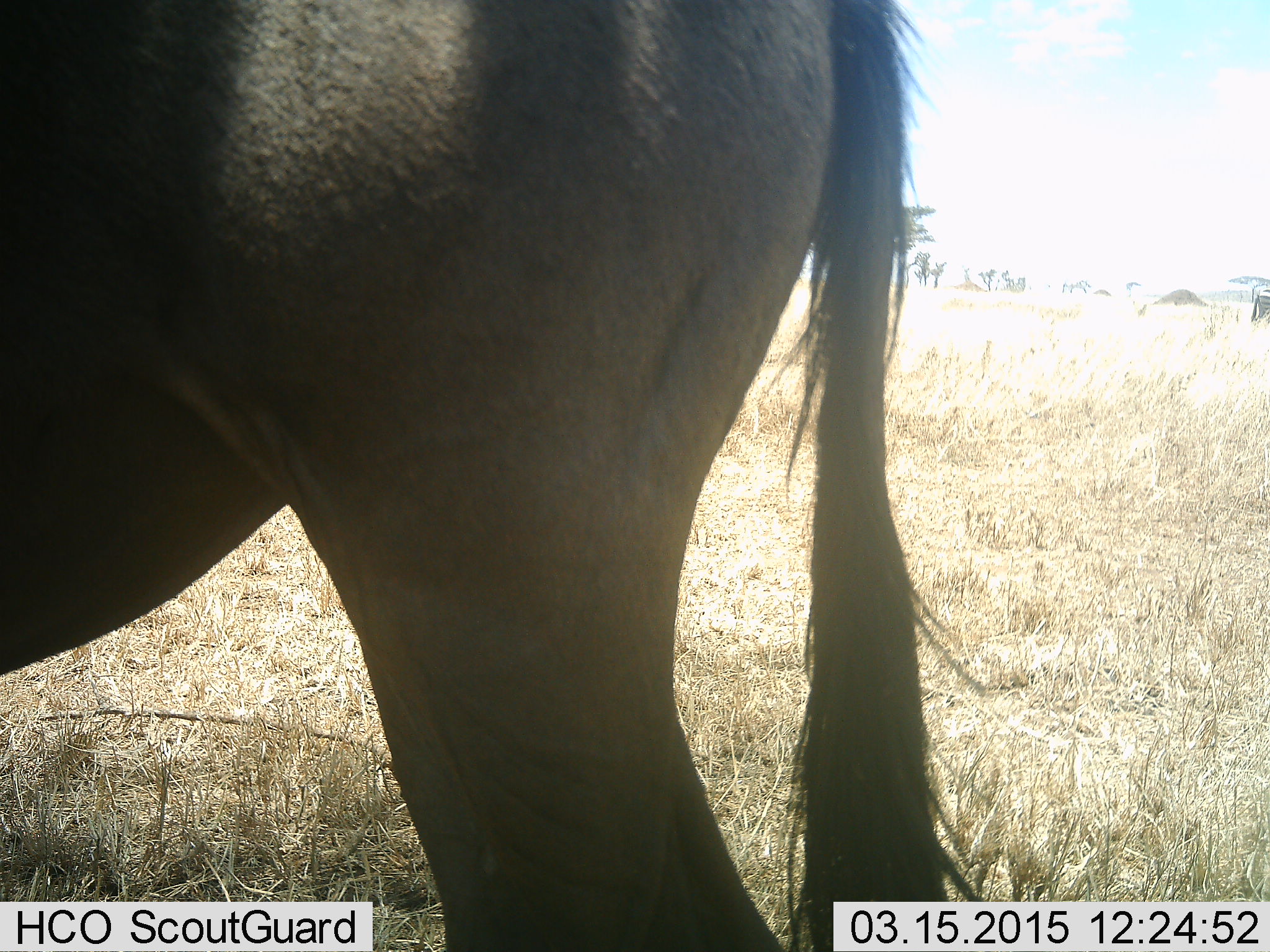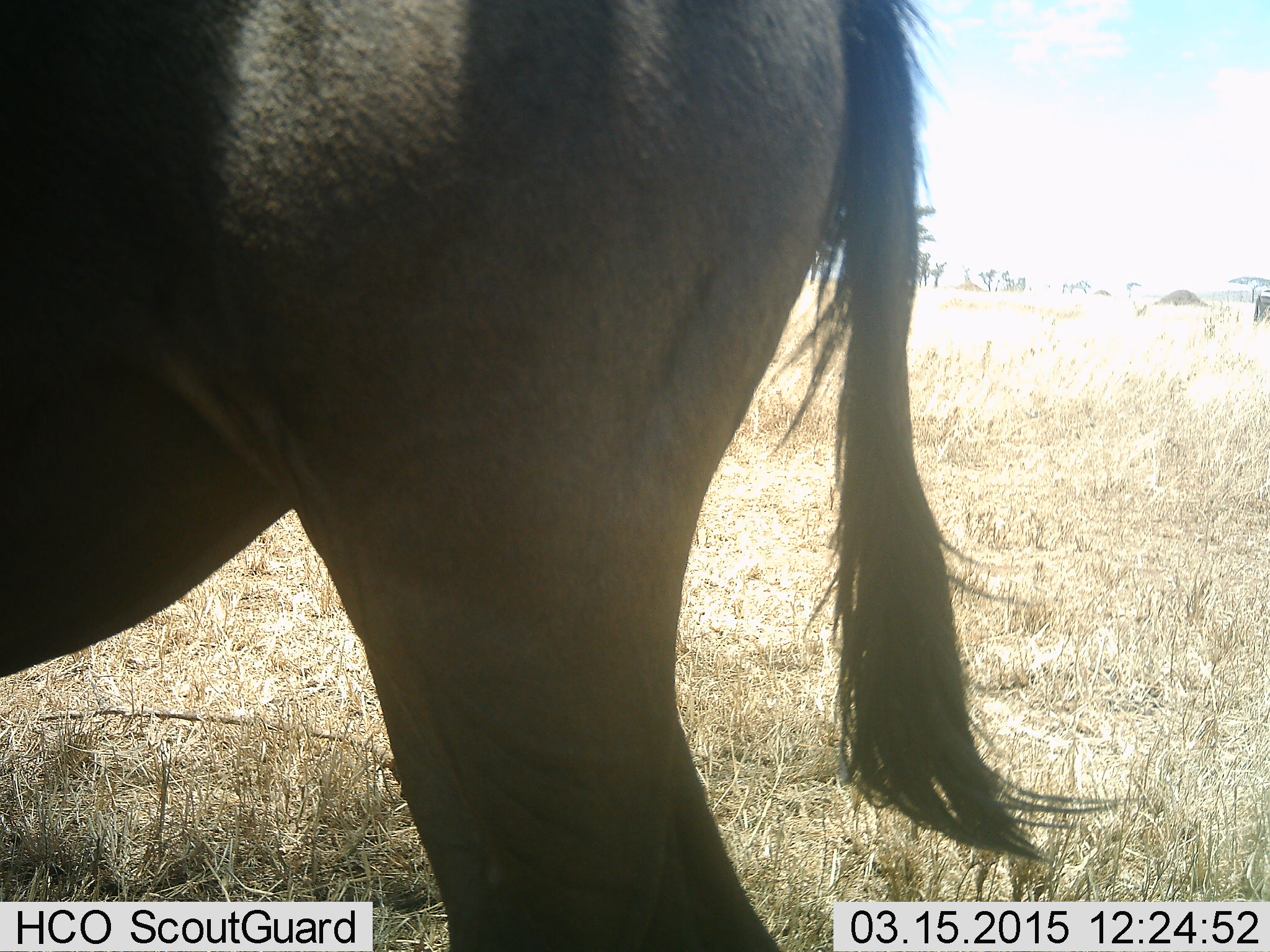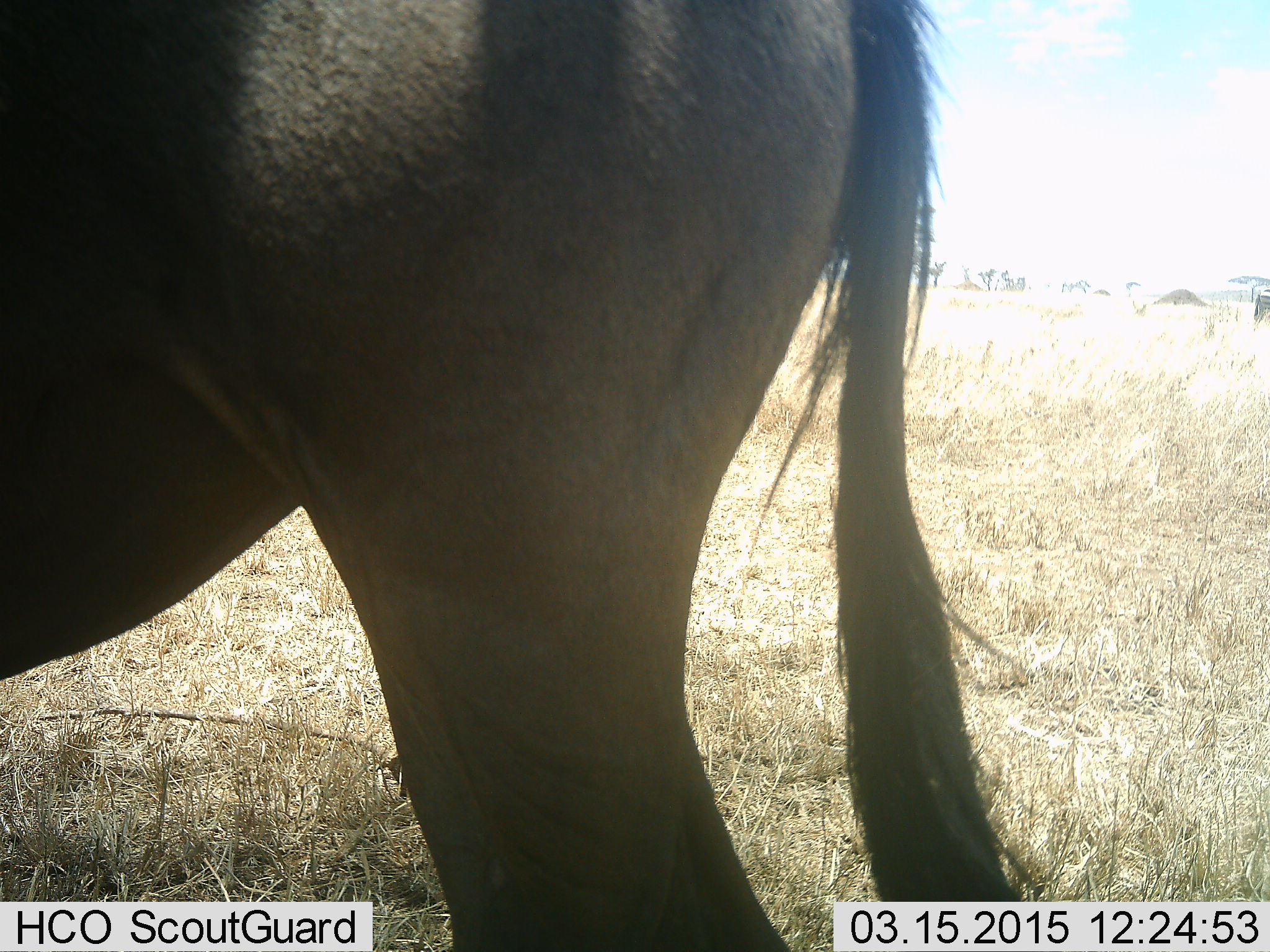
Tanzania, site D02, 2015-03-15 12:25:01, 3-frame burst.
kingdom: Animalia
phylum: Chordata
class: Mammalia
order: Artiodactyla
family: Bovidae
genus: Connochaetes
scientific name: Connochaetes taurinus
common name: blue wildebeest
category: wildebeest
Wildebeest (blue wildebeest) (Connochaetes taurinus), count 1. Behavior (volunteer vote fractions): standing 80%, resting 0%, moving 0%, interacting 0%. Young present (vote fraction): 0%. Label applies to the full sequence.